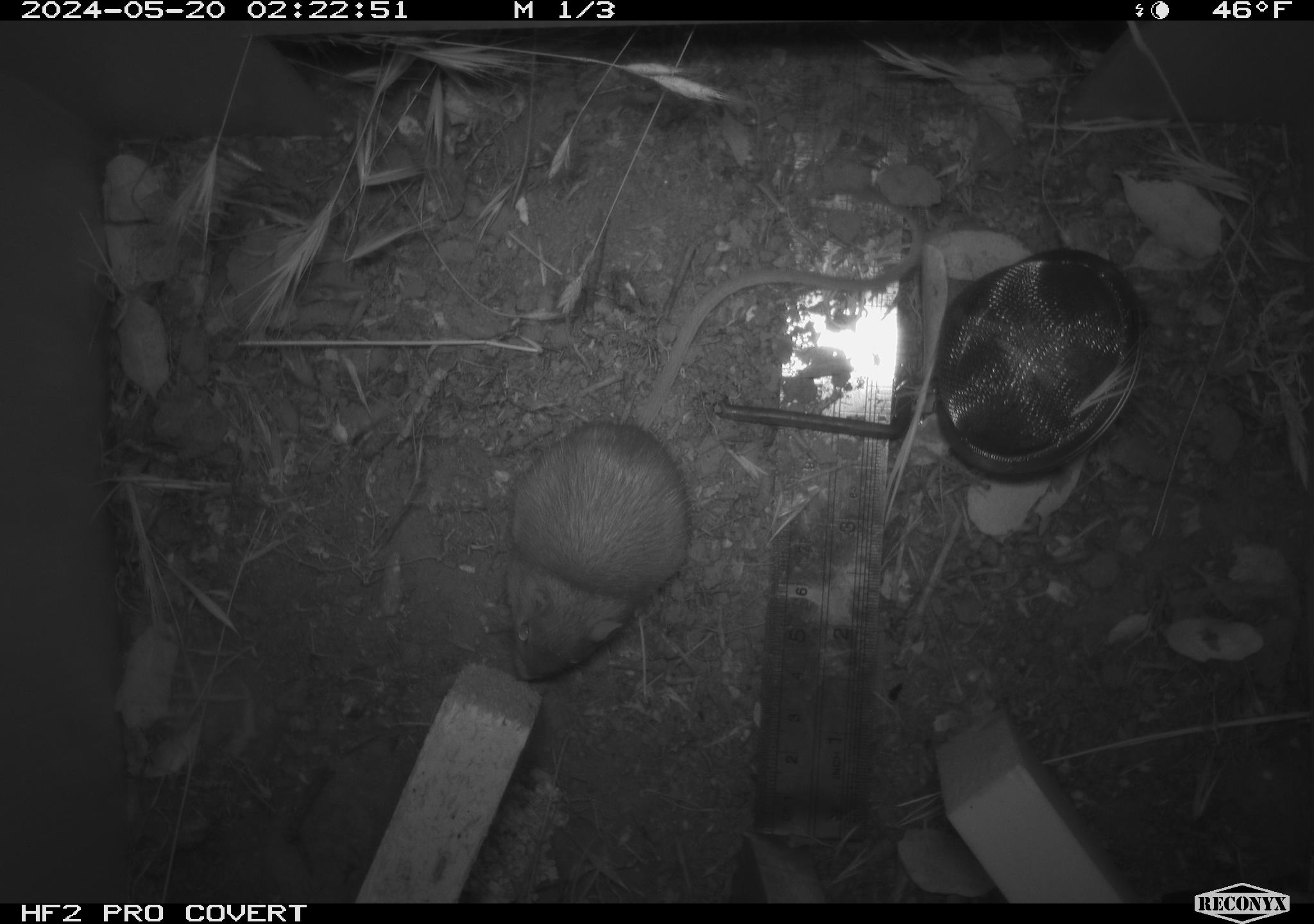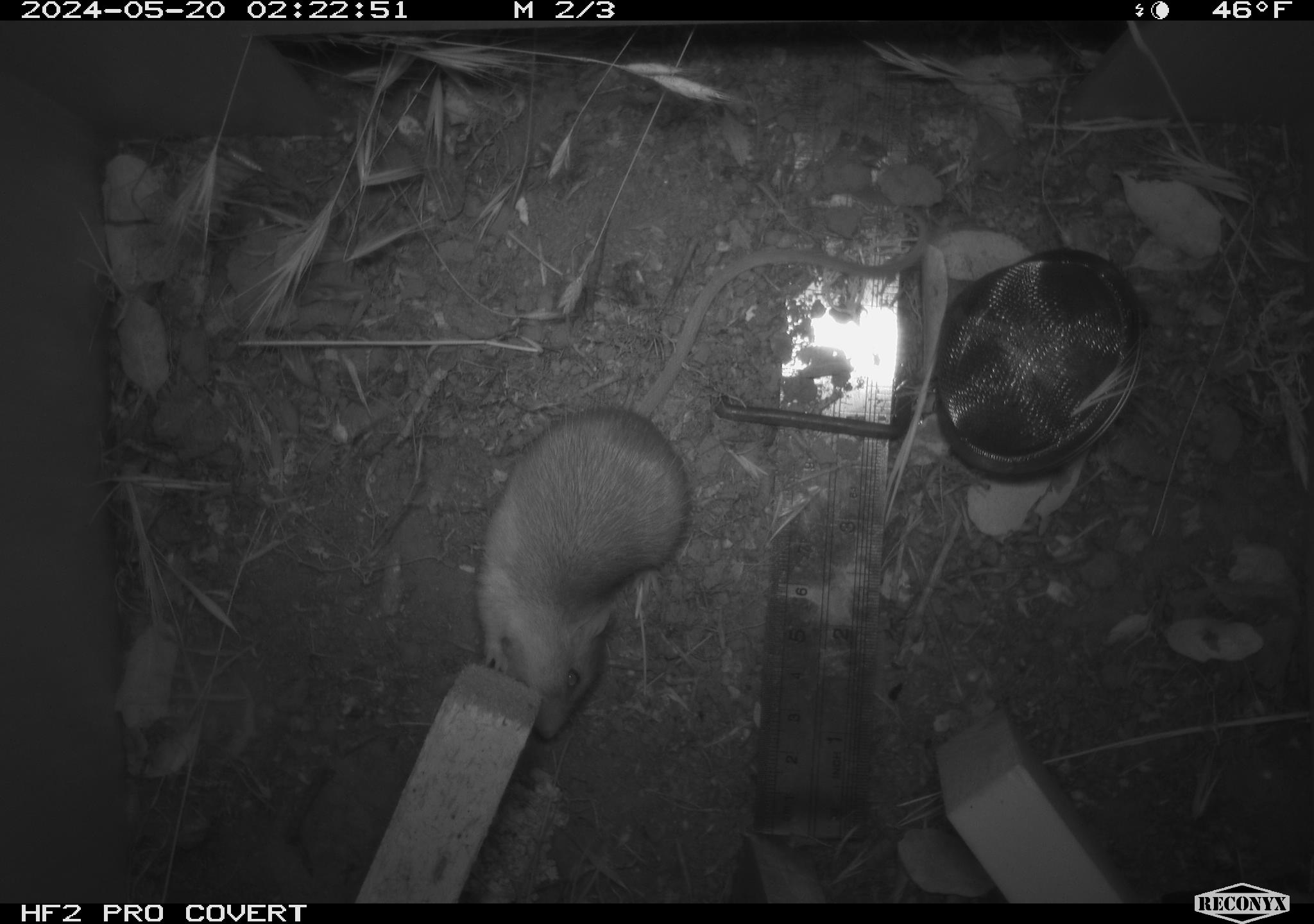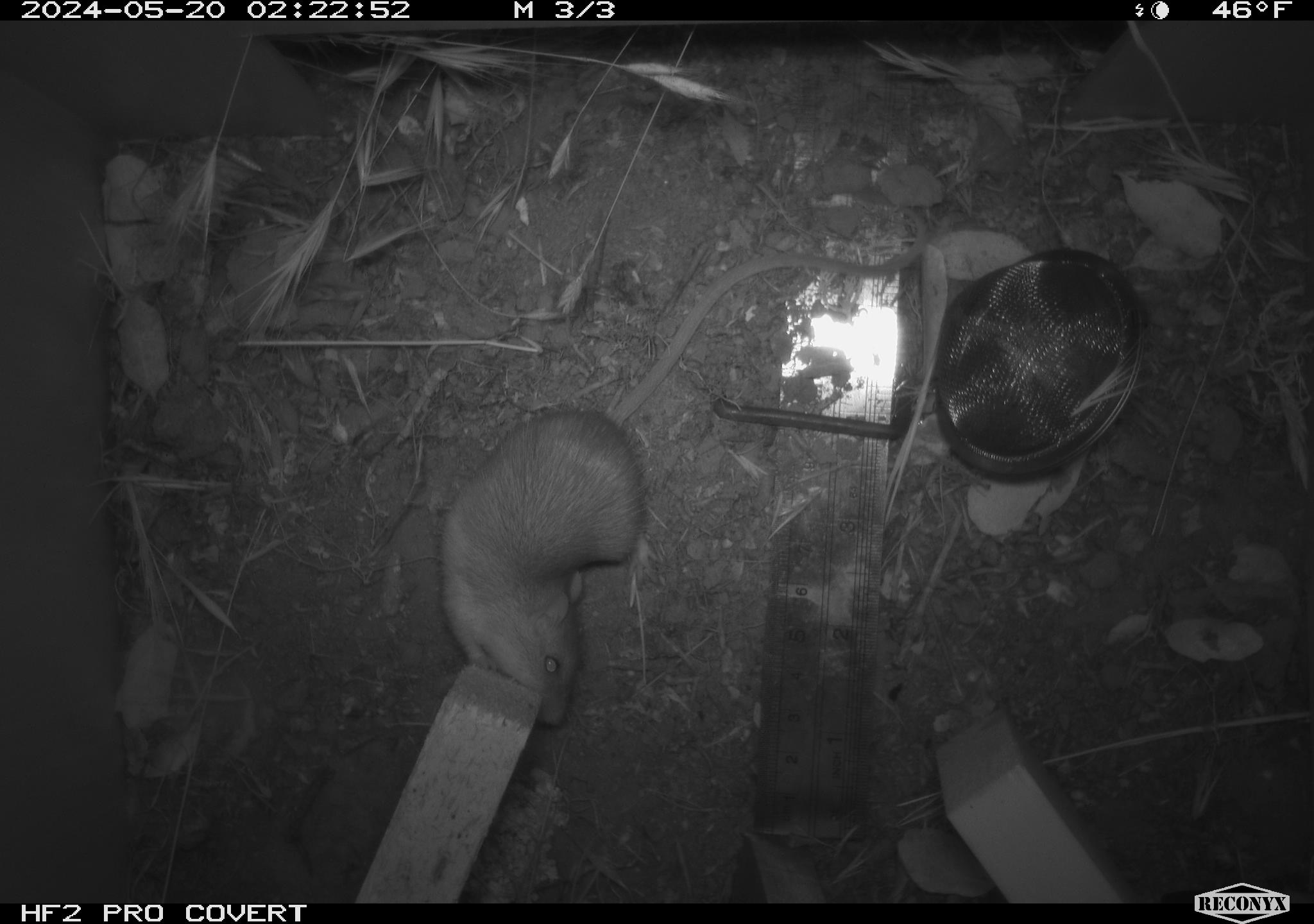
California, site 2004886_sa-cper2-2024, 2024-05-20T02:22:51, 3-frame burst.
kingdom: Animalia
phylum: Chordata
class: Mammalia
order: Rodentia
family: Heteromyidae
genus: Dipodomys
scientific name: Dipodomys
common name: kangaroo rats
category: dipodomys species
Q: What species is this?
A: Dipodomys species (kangaroo rats) (Dipodomys).